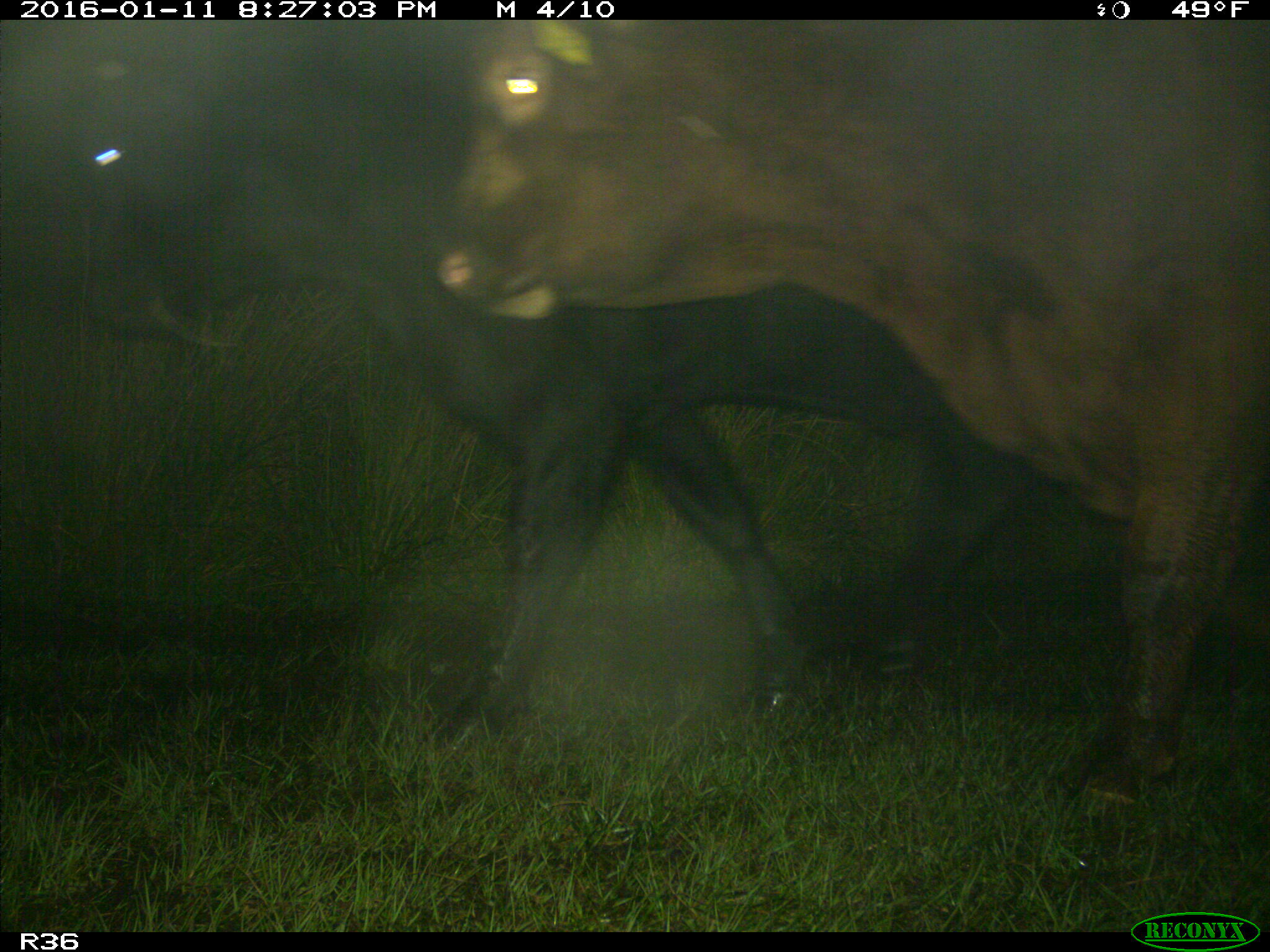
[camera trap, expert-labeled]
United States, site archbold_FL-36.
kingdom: Animalia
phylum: Chordata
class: Mammalia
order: Artiodactyla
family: Bovidae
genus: Bos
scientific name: Bos taurus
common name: domestic cow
Bos taurus (domestic cow).